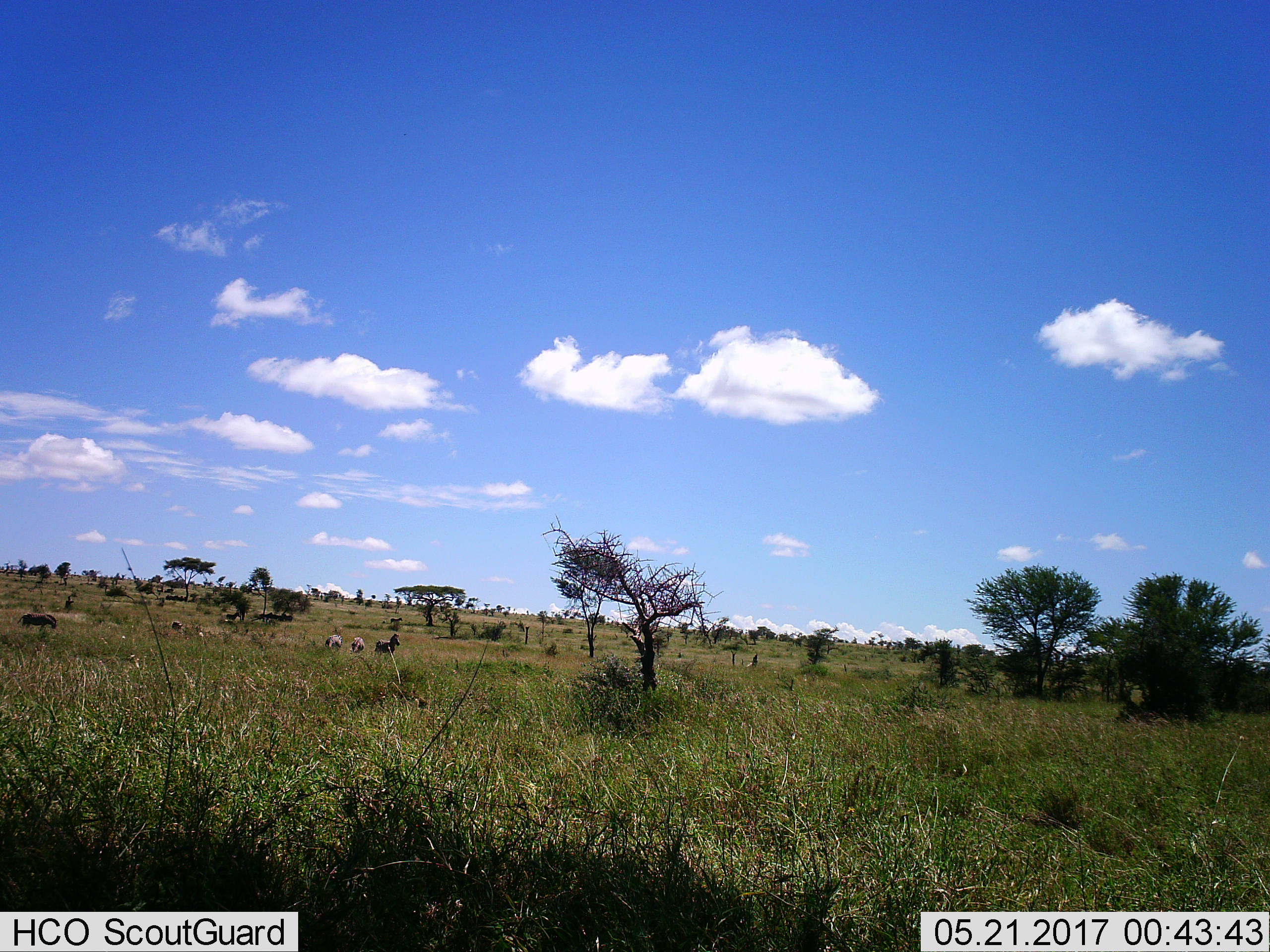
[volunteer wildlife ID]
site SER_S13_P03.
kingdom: Animalia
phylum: Chordata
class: Mammalia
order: Perissodactyla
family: Equidae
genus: Equus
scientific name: Equus quagga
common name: plains zebra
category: zebraplains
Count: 5.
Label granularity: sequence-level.